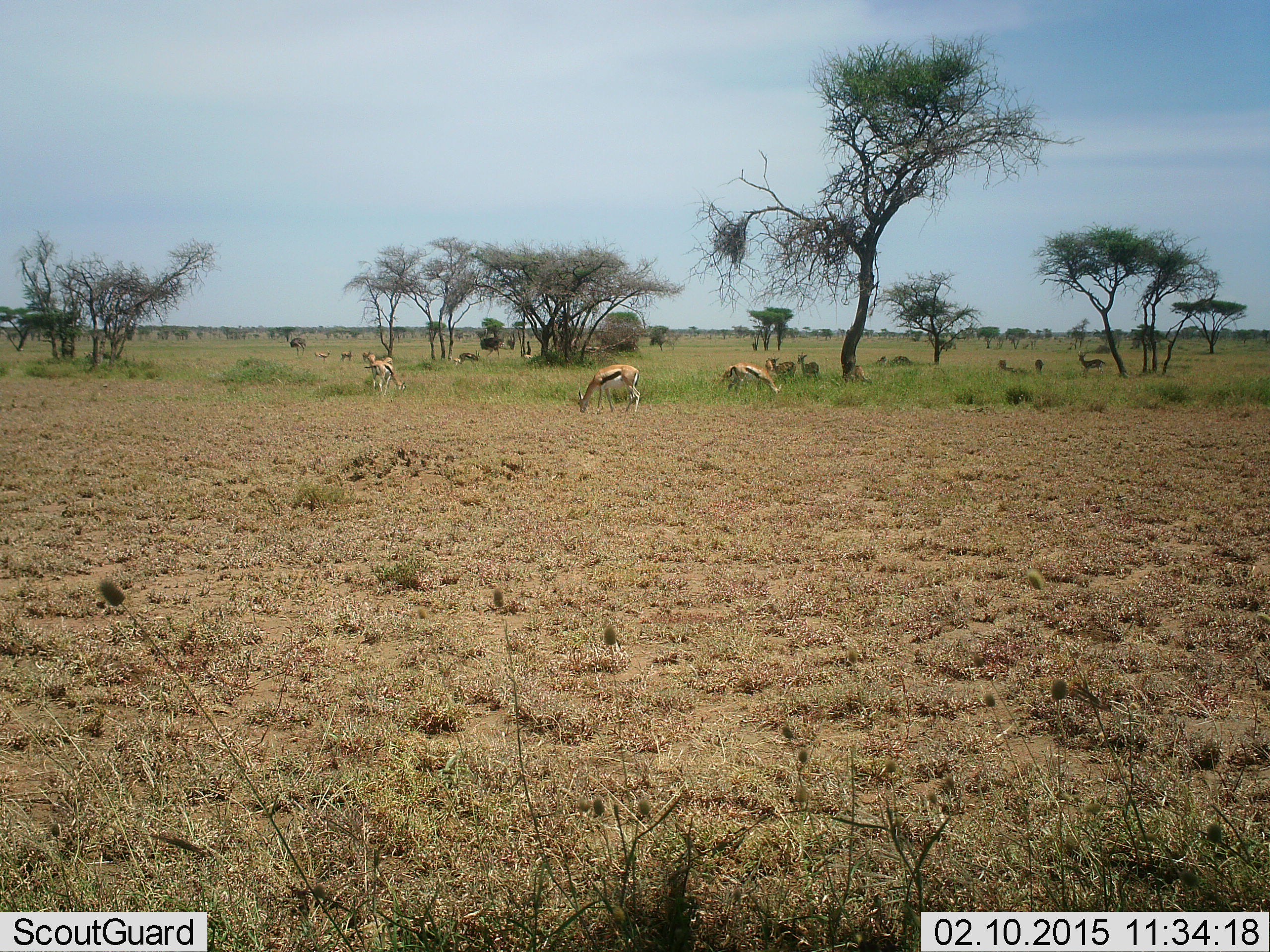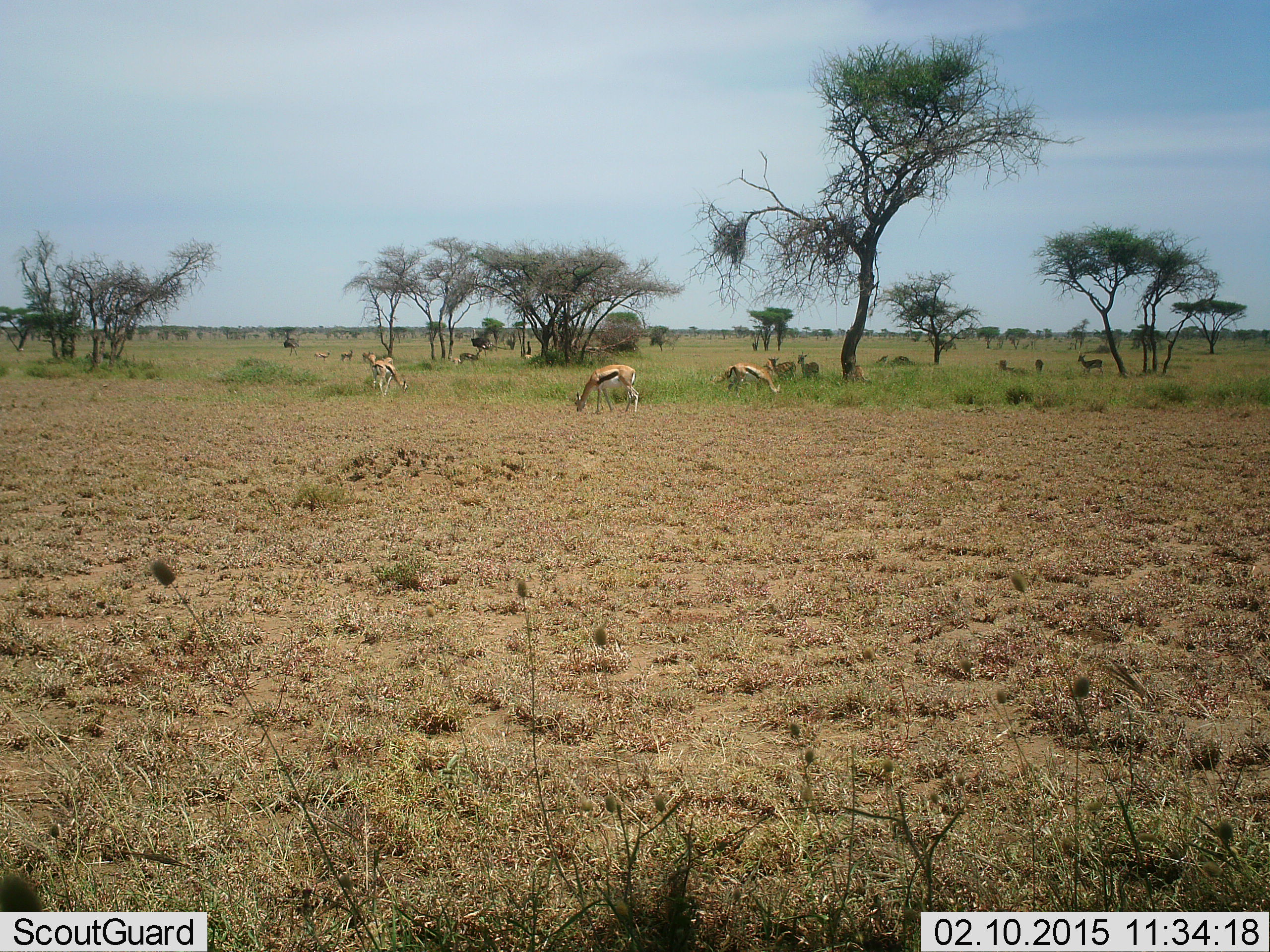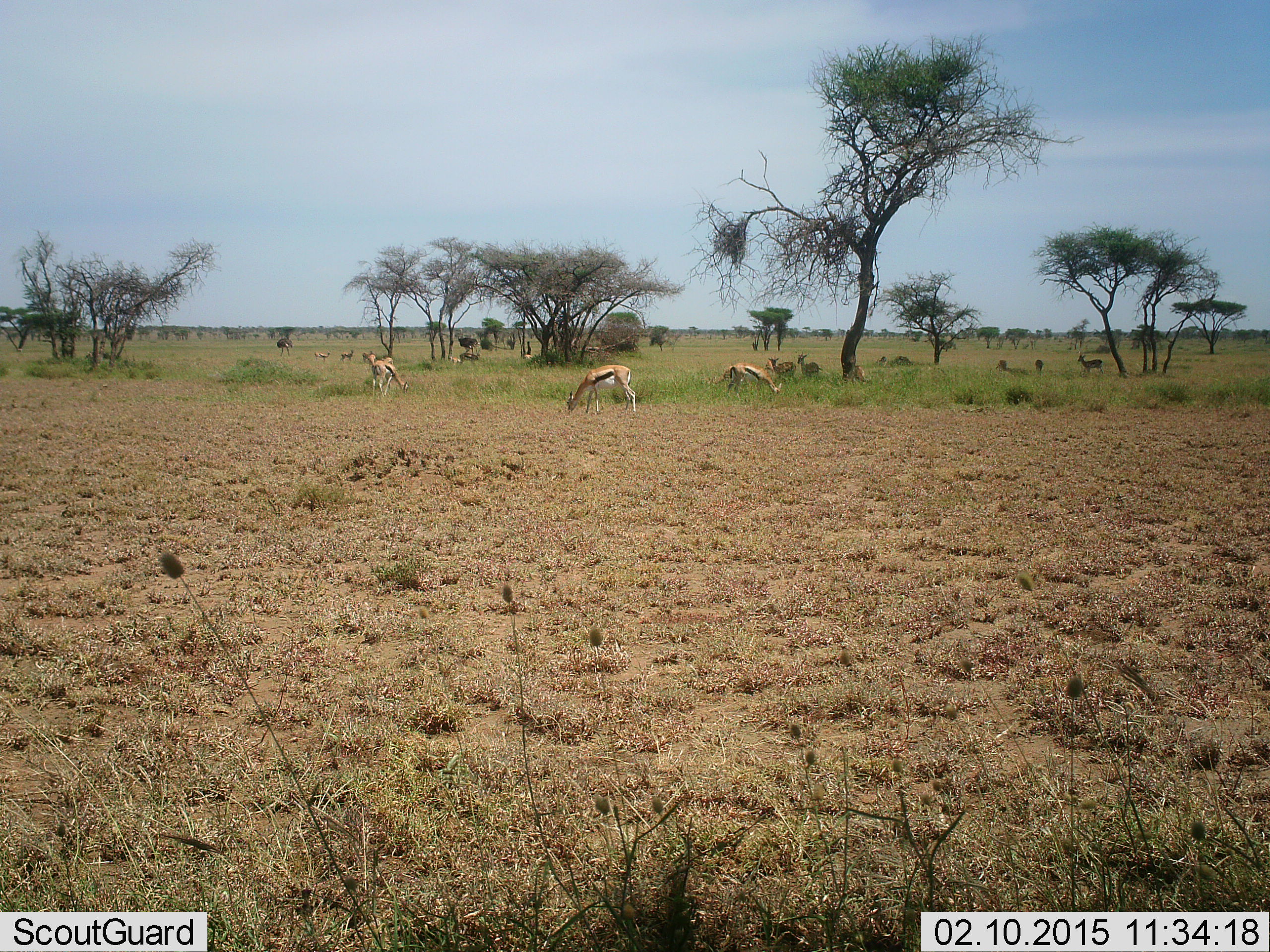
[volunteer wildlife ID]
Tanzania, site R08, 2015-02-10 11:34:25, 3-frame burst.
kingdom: Animalia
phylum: Chordata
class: Mammalia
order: Artiodactyla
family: Bovidae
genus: Eudorcas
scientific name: Eudorcas thomsonii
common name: thomson's gazelle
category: gazellethomsons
Gazellethomsons (thomson's gazelle) (Eudorcas thomsonii), count 11-50. Behavior (volunteer vote fractions): standing 74%, resting 32%, moving 26%, interacting 5%. Young present (vote fraction): 5%. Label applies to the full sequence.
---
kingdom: Animalia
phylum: Chordata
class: Mammalia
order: Artiodactyla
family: Bovidae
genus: Connochaetes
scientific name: Connochaetes taurinus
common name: blue wildebeest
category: wildebeest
Wildebeest (blue wildebeest) (Connochaetes taurinus), count 2. Behavior (volunteer vote fractions): standing 17%, resting 0%, moving 100%, interacting 0%. Young present (vote fraction): 0%. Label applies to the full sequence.